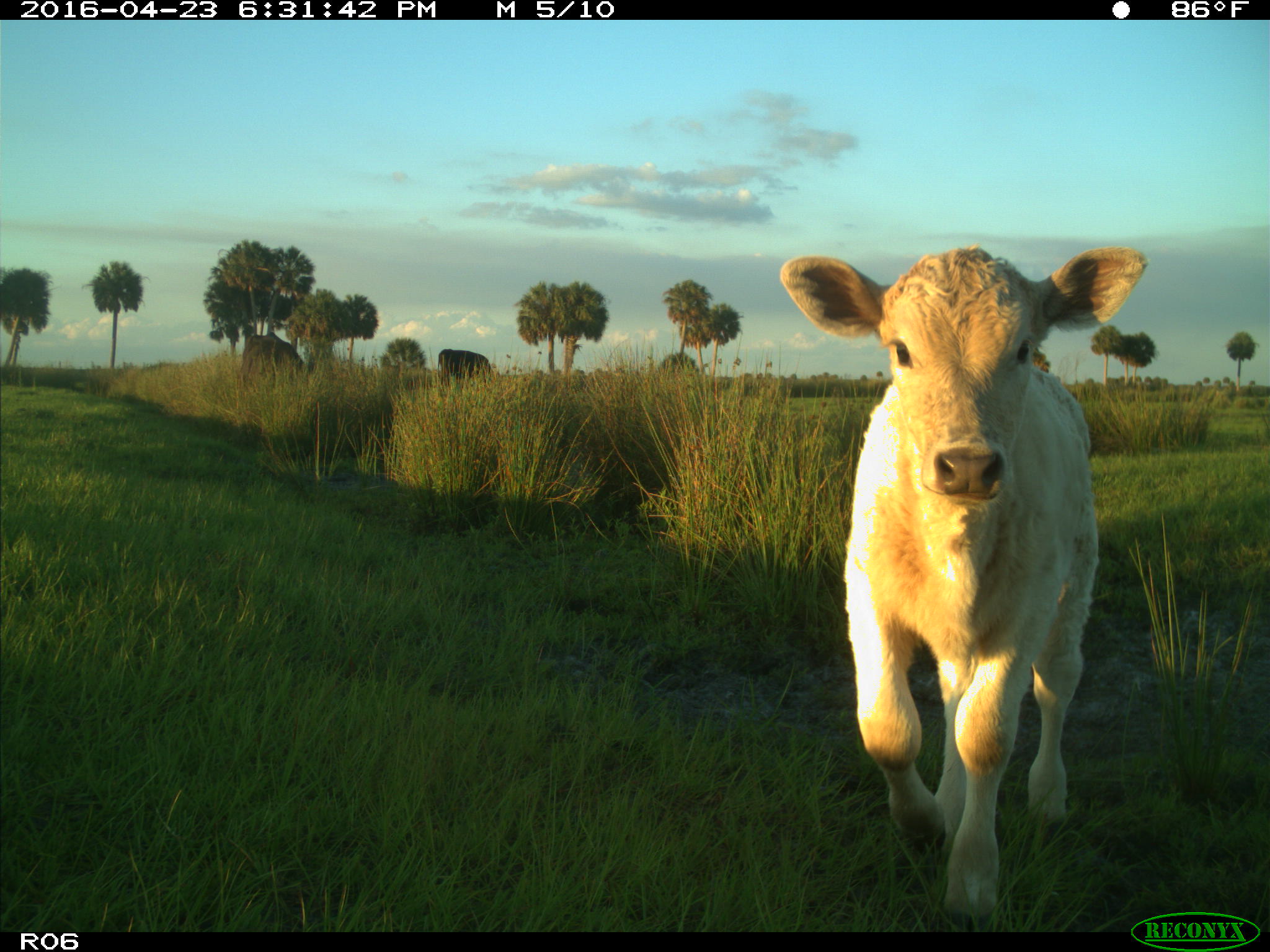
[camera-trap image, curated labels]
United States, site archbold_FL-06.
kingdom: Animalia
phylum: Chordata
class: Mammalia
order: Artiodactyla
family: Bovidae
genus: Bos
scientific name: Bos taurus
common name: domestic cow